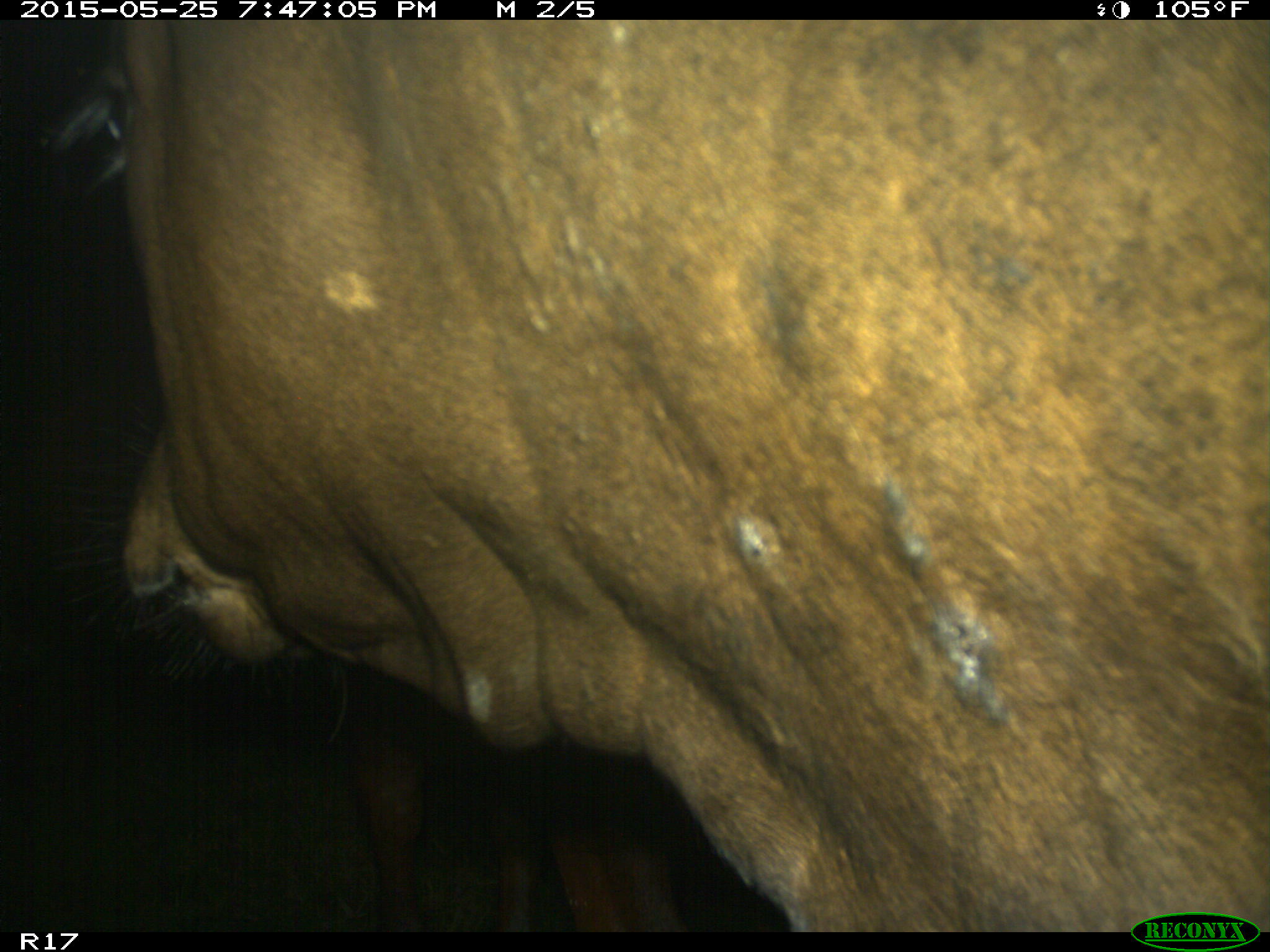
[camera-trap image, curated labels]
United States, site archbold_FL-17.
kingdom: Animalia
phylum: Chordata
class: Mammalia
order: Artiodactyla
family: Bovidae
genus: Bos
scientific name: Bos taurus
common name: domestic cow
Bos taurus (domestic cow).